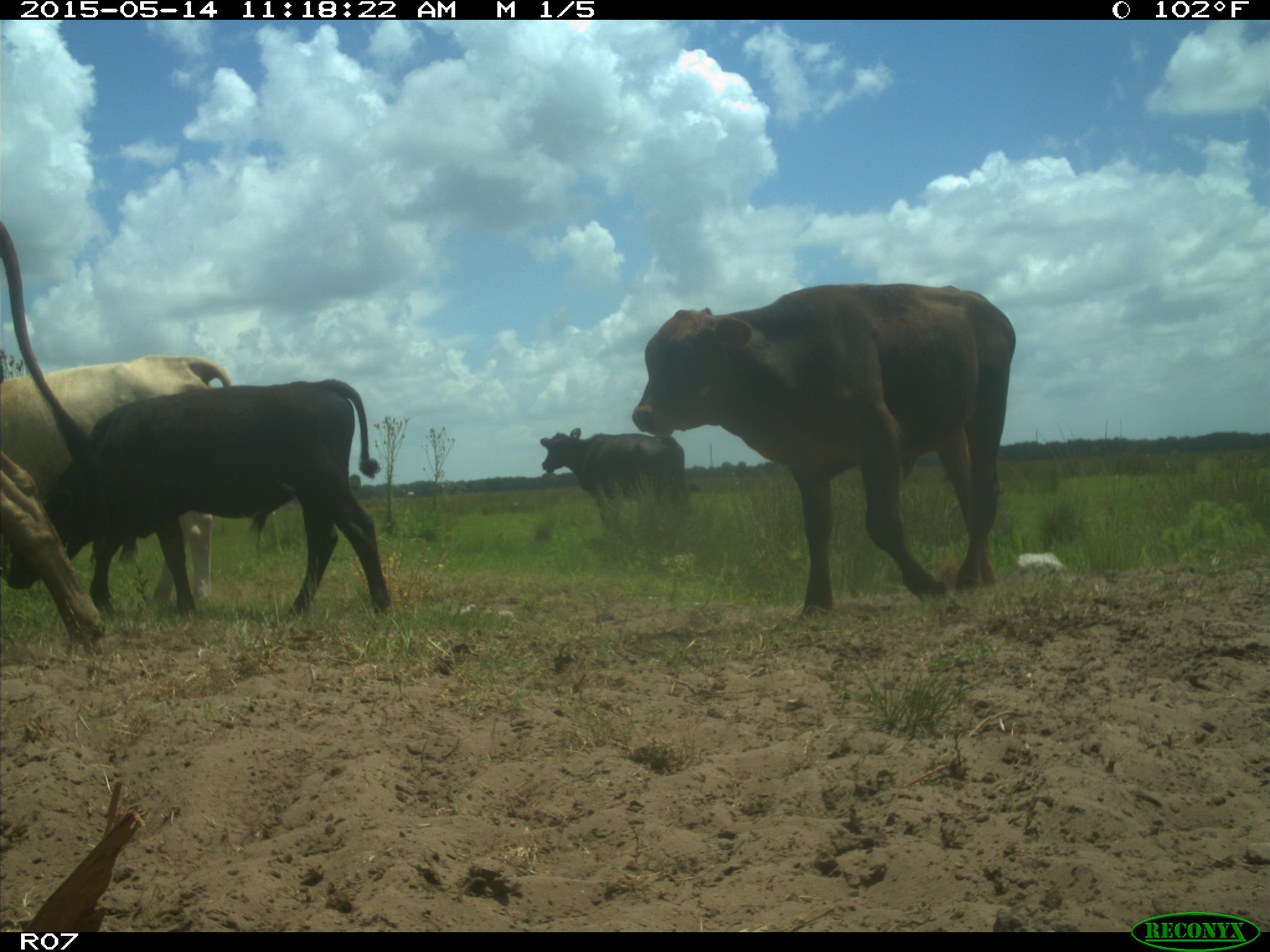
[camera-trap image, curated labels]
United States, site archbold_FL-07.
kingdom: Animalia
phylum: Chordata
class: Mammalia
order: Artiodactyla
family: Bovidae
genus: Bos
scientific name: Bos taurus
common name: domestic cow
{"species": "Bos taurus (domestic cow)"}